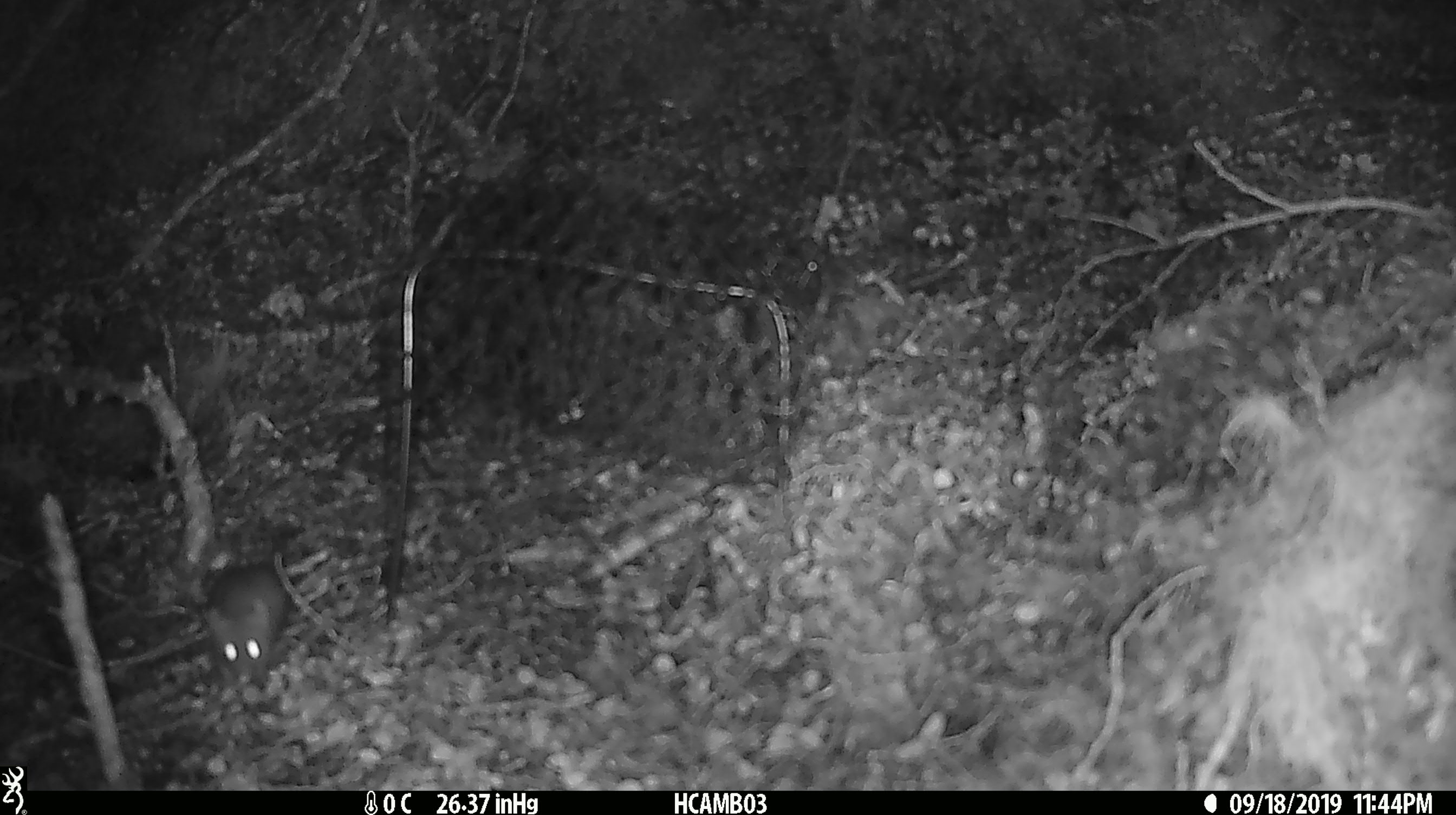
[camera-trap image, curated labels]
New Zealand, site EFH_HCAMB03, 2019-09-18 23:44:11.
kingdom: Animalia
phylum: Chordata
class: Mammalia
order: Rodentia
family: Muridae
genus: Mus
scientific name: Mus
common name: mouse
Mouse (Mus).